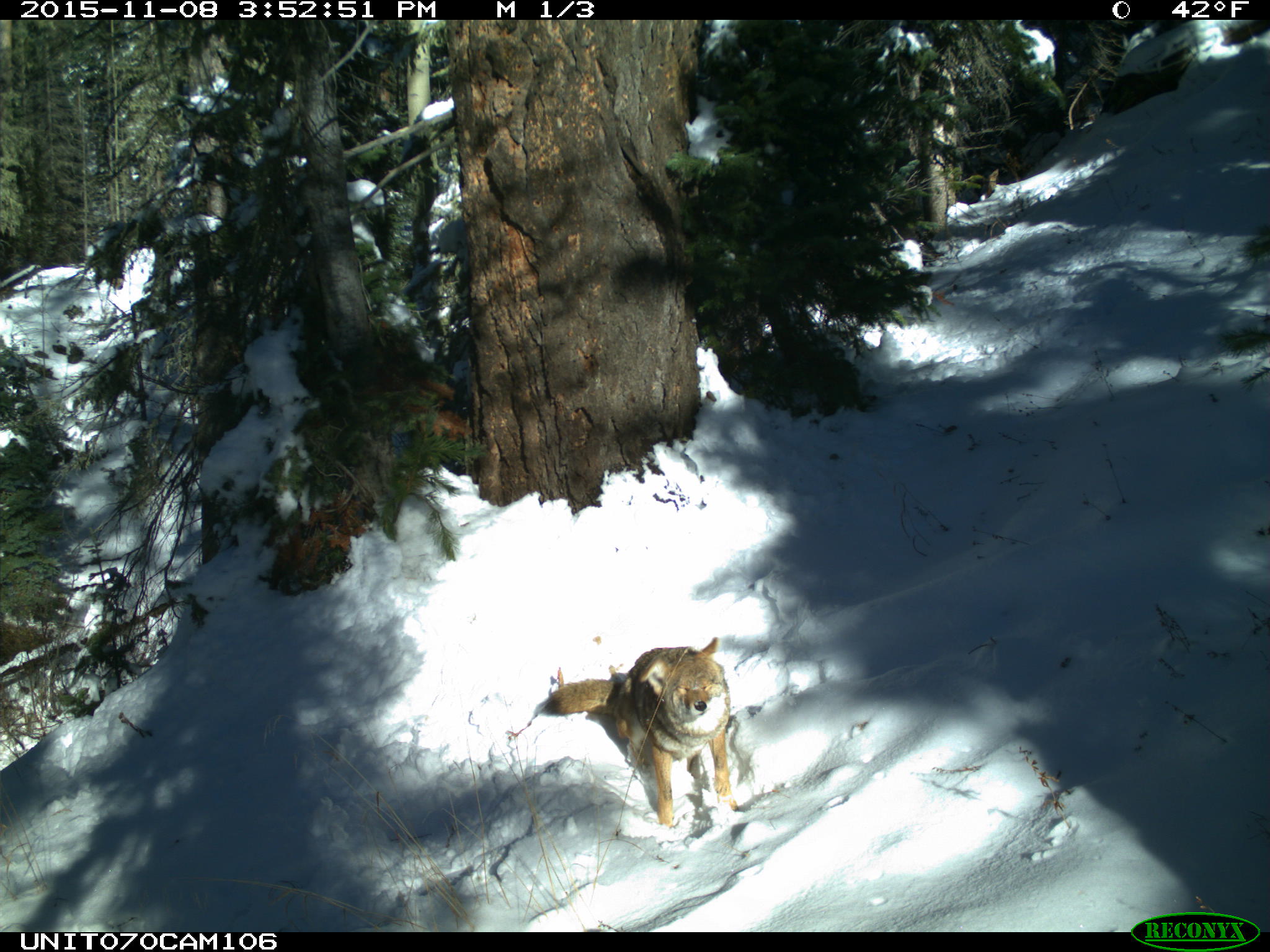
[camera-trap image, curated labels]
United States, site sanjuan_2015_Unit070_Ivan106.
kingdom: Animalia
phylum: Chordata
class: Mammalia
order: Carnivora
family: Canidae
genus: Canis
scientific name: Canis latrans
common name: coyote